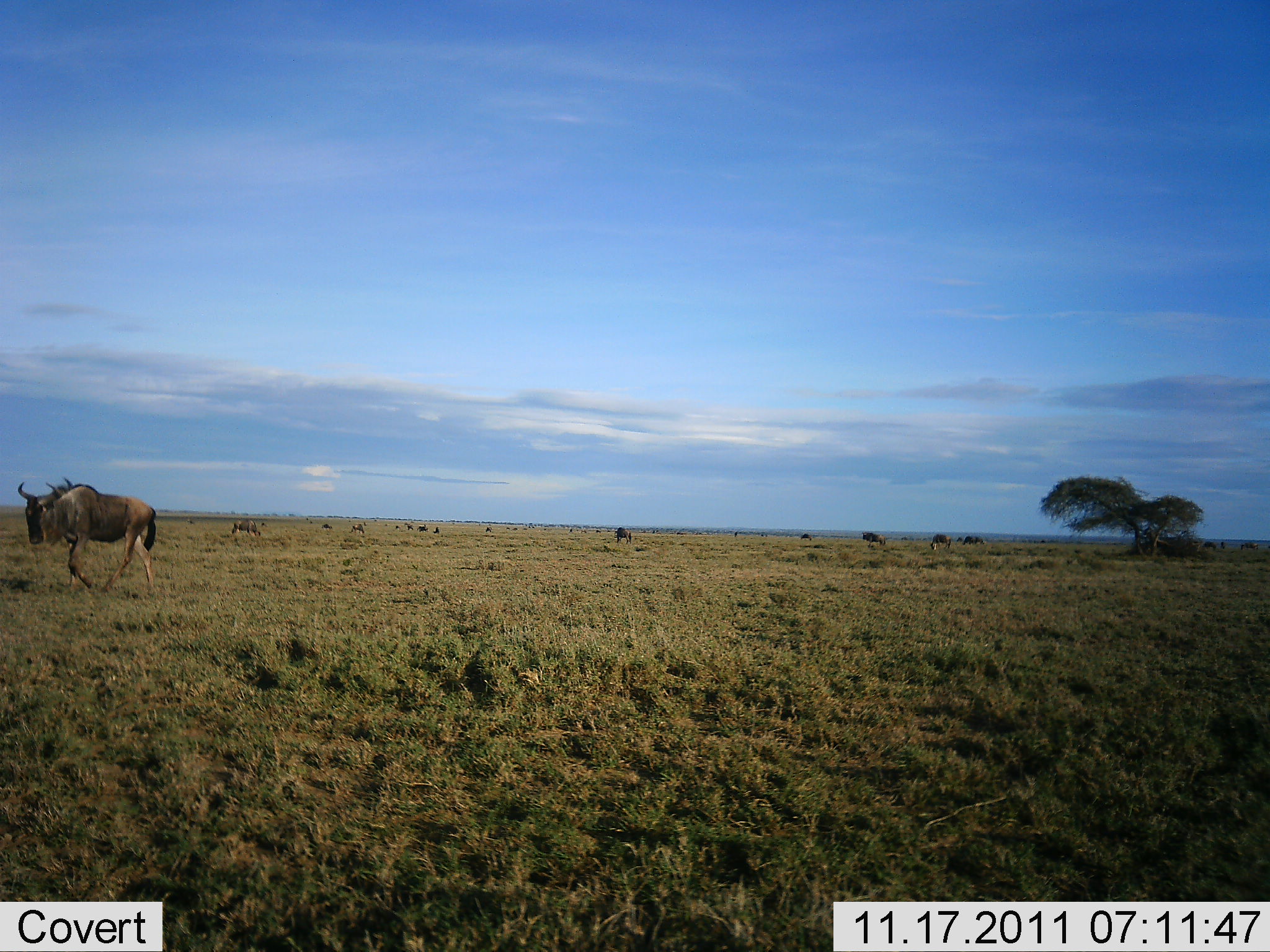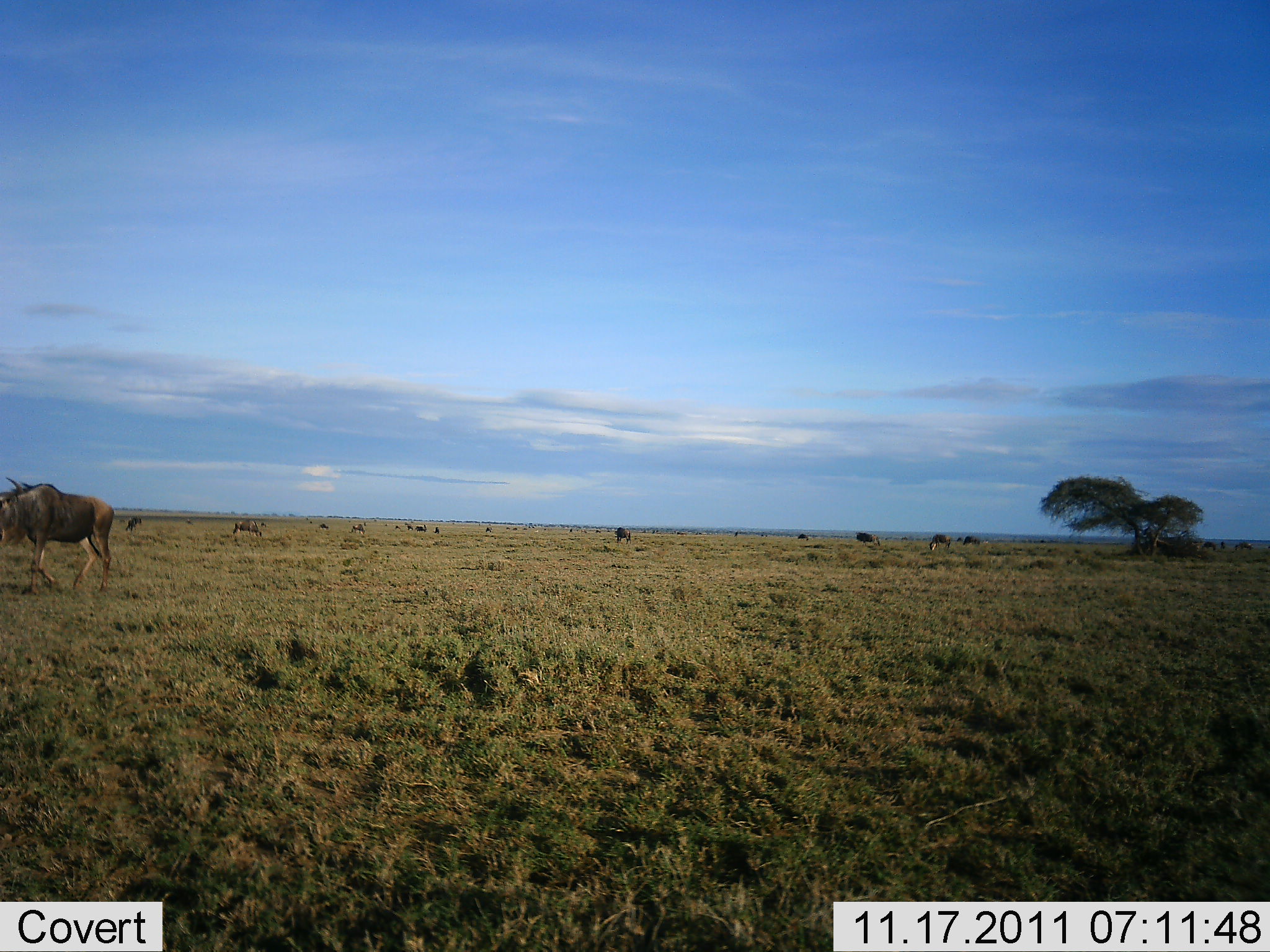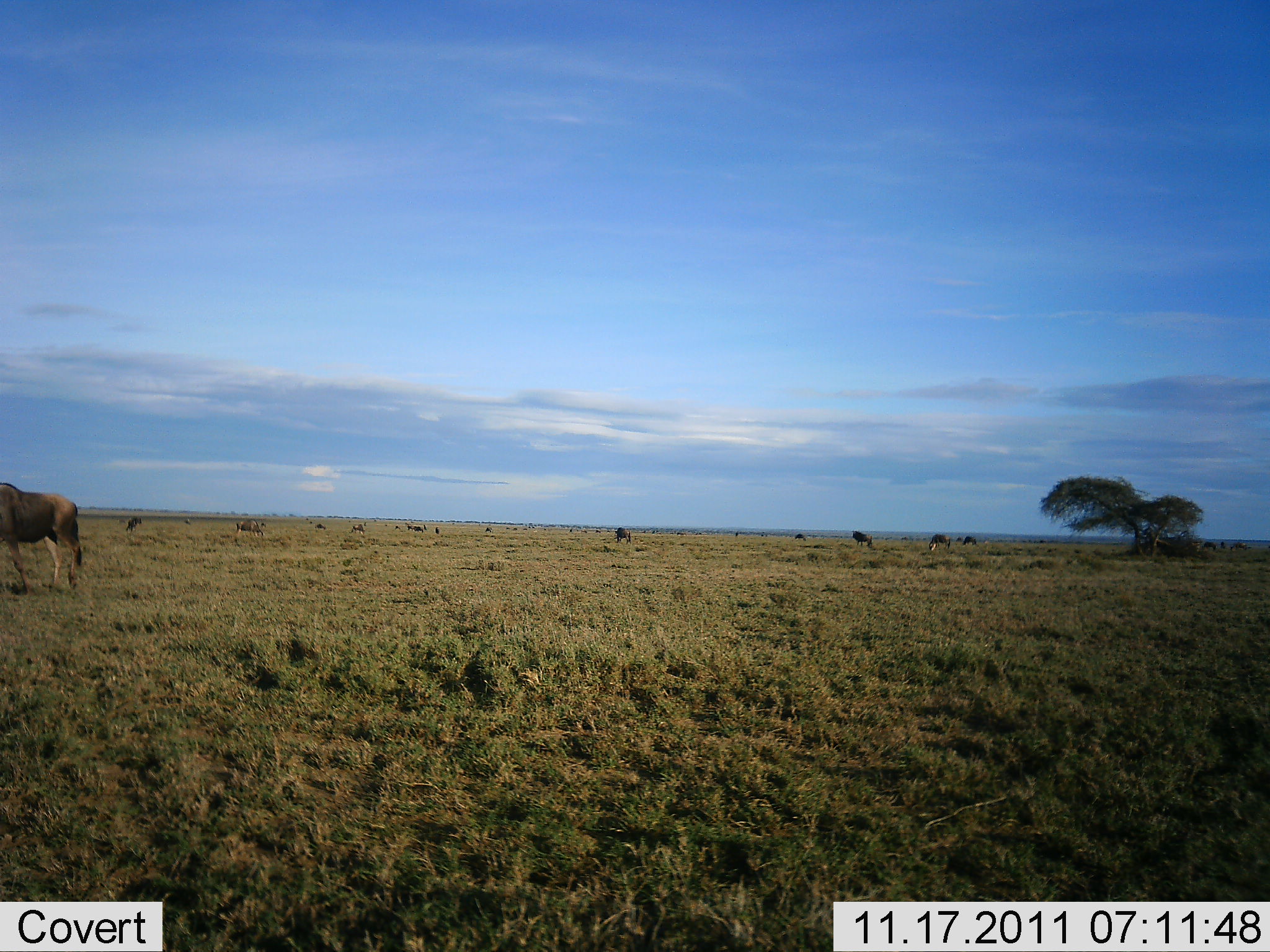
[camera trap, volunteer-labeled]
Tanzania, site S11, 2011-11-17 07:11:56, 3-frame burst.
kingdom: Animalia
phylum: Chordata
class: Mammalia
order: Artiodactyla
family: Bovidae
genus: Connochaetes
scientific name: Connochaetes taurinus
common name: blue wildebeest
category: wildebeest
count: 7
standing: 23%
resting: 0%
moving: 85%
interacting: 0%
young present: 0%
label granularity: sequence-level